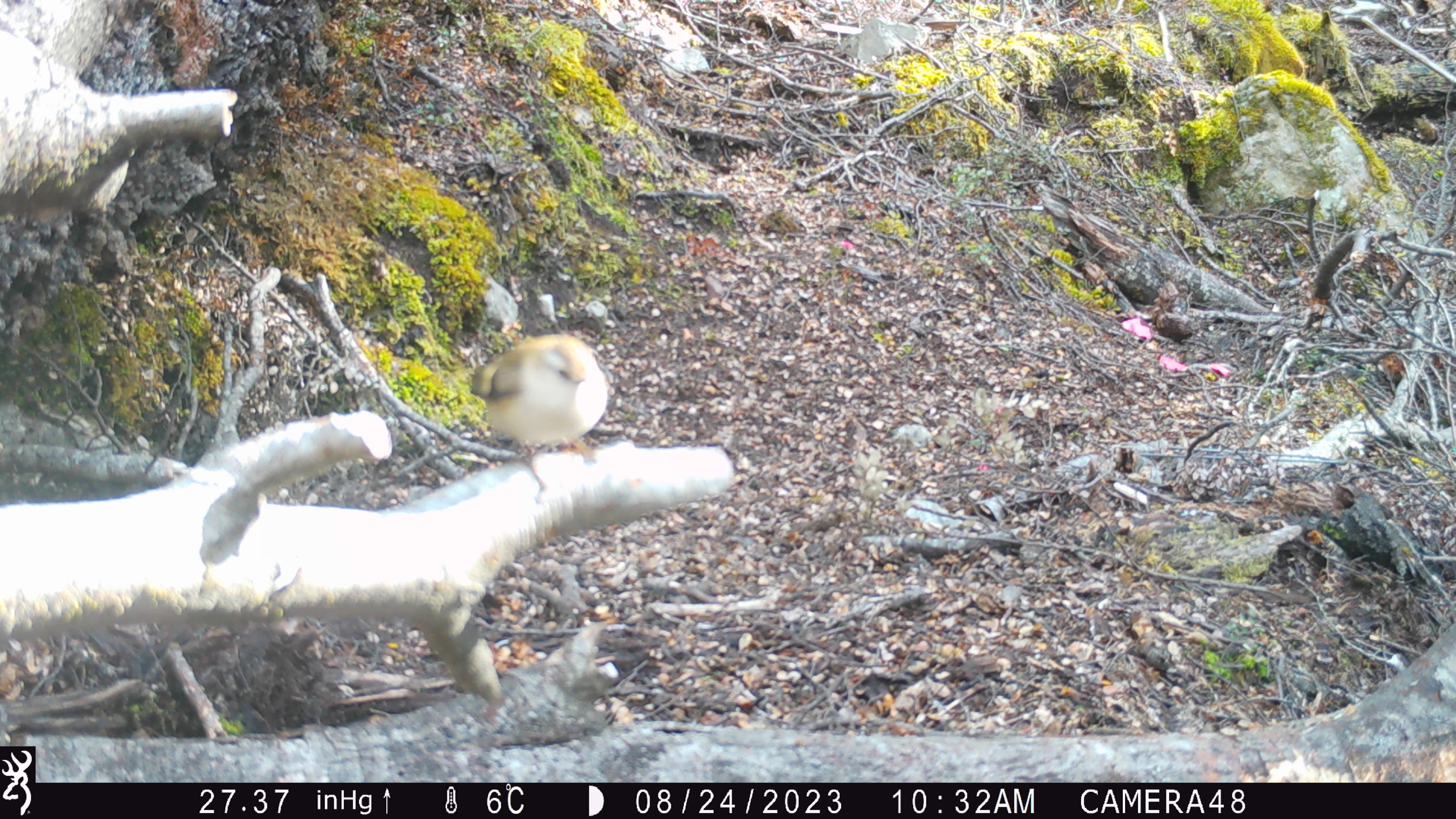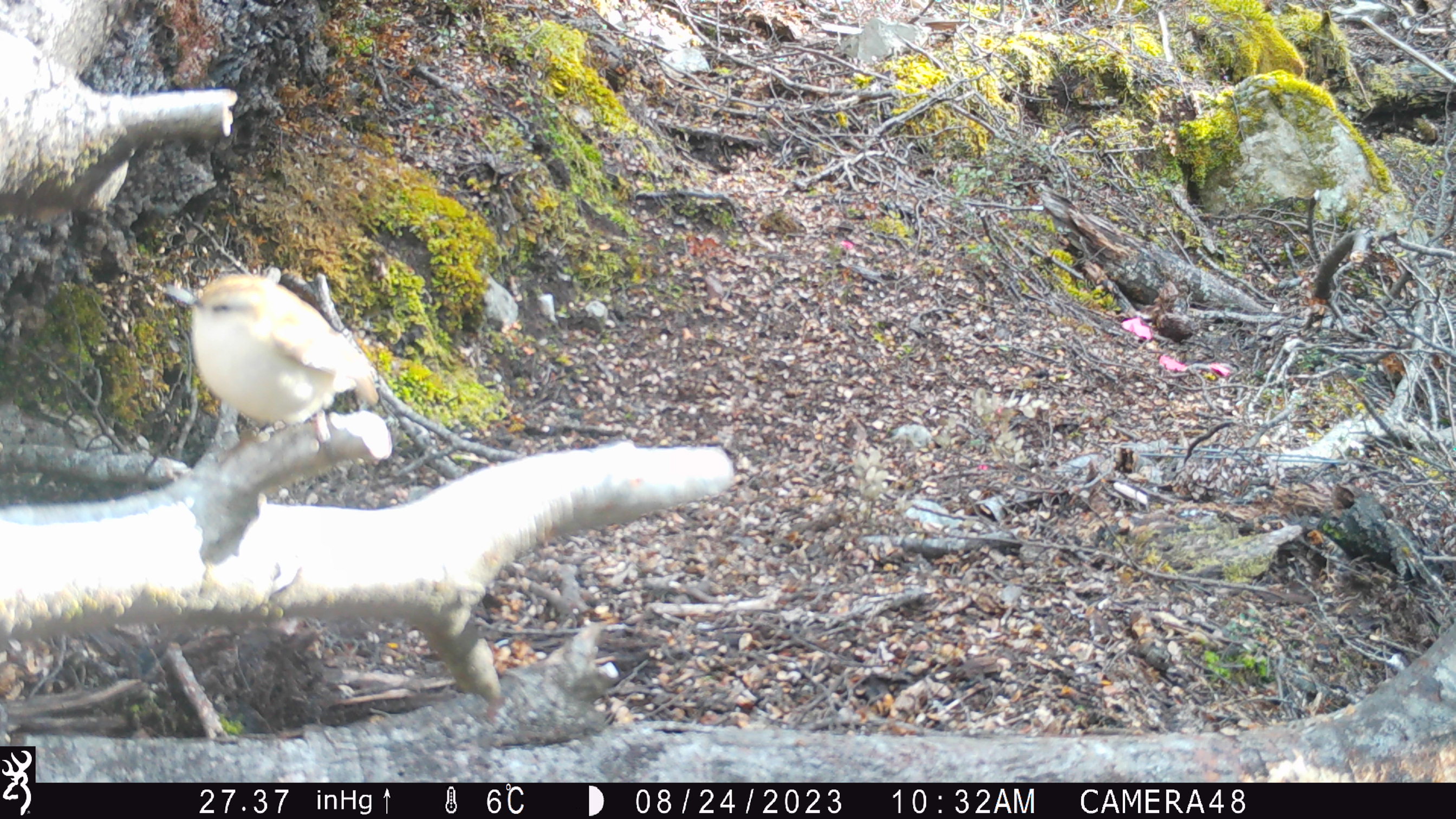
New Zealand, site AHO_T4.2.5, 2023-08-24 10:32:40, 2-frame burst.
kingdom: Animalia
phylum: Chordata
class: Aves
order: Passeriformes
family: Acanthisittidae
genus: Acanthisitta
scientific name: Acanthisitta chloris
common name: rifleman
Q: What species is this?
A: Rifleman (Acanthisitta chloris).